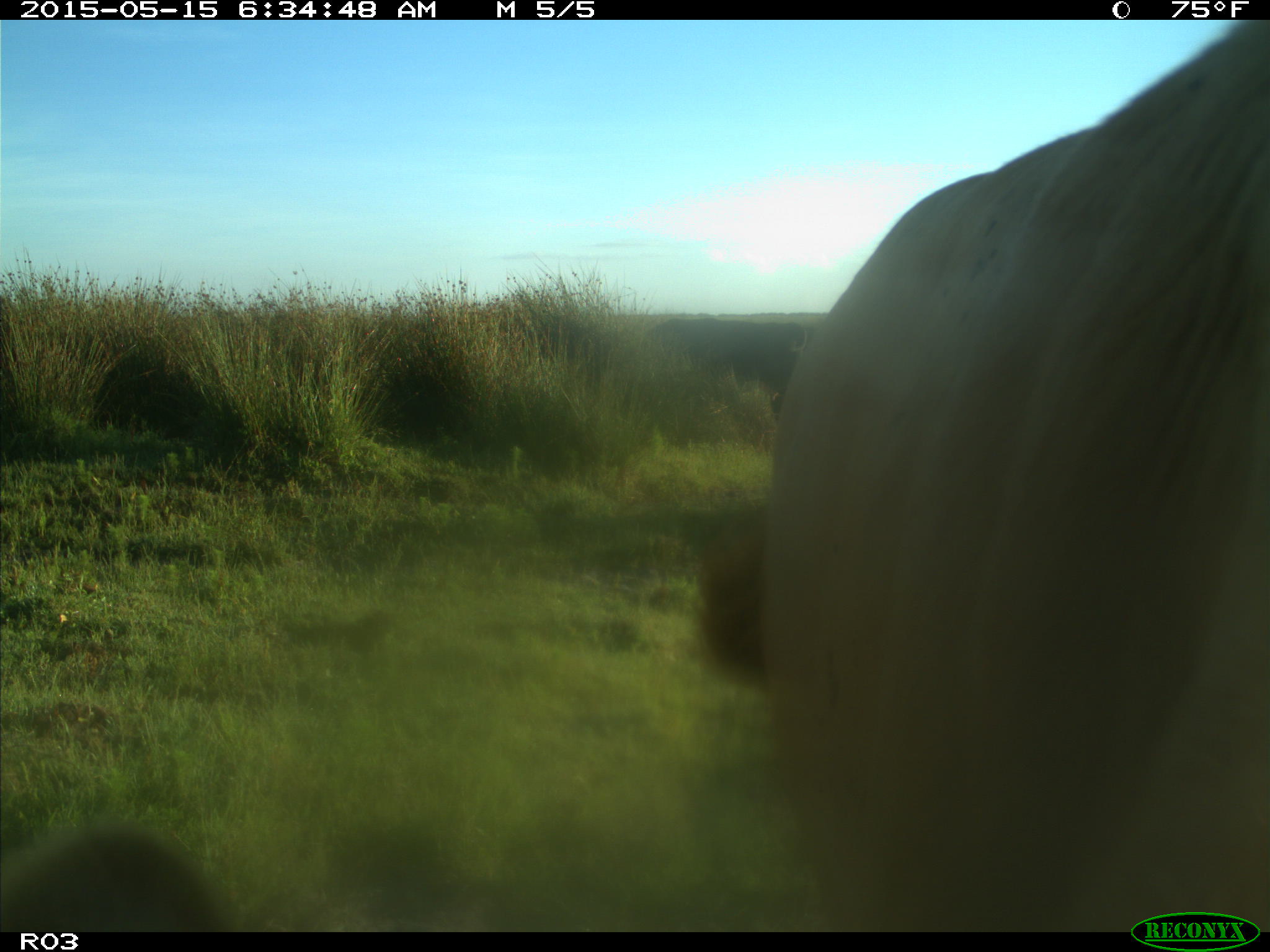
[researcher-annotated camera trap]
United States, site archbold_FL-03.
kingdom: Animalia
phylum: Chordata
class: Mammalia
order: Artiodactyla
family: Bovidae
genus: Bos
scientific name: Bos taurus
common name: domestic cow